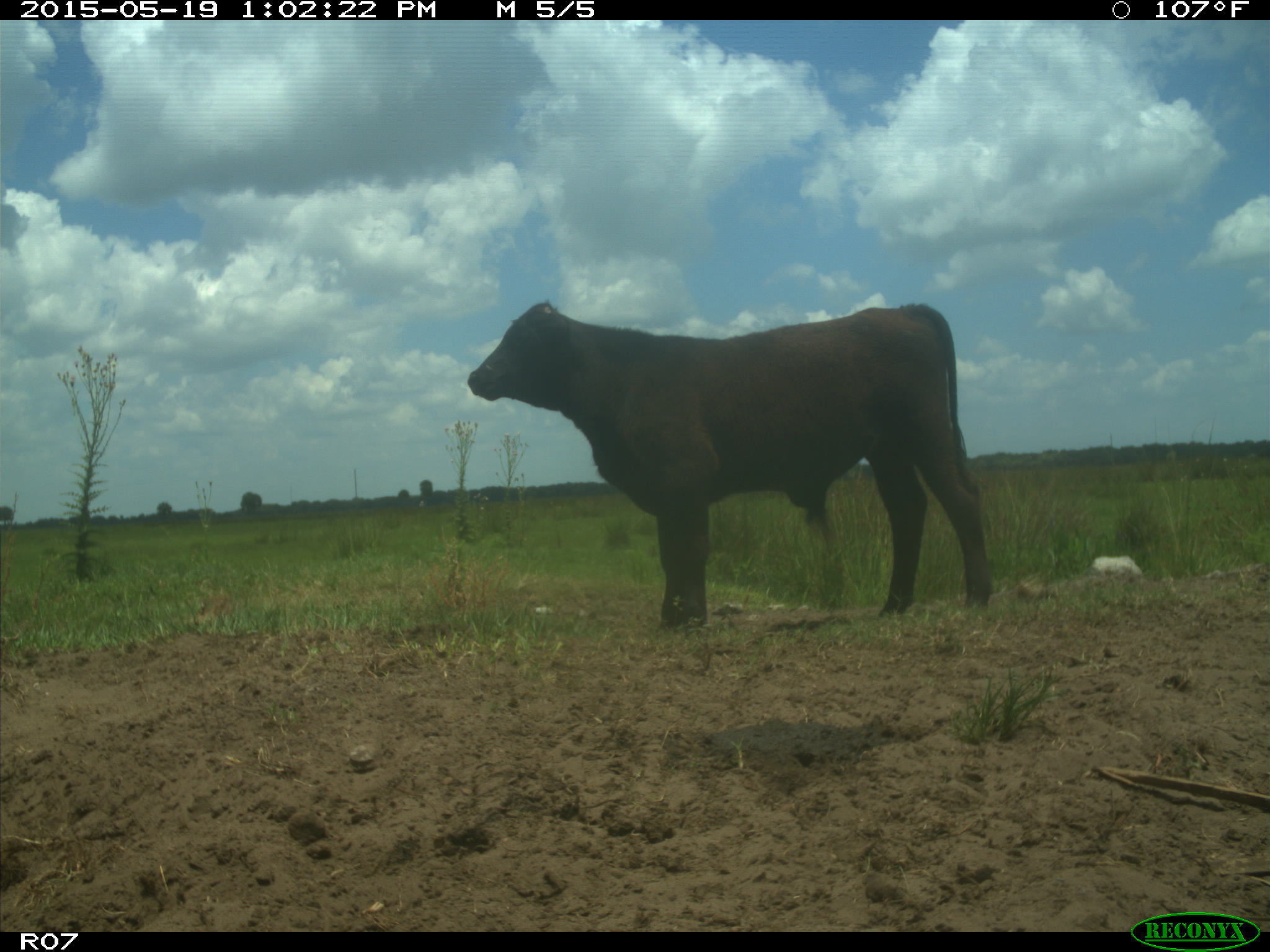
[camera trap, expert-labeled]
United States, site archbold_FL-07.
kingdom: Animalia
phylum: Chordata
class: Mammalia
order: Artiodactyla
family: Bovidae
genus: Bos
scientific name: Bos taurus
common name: domestic cow